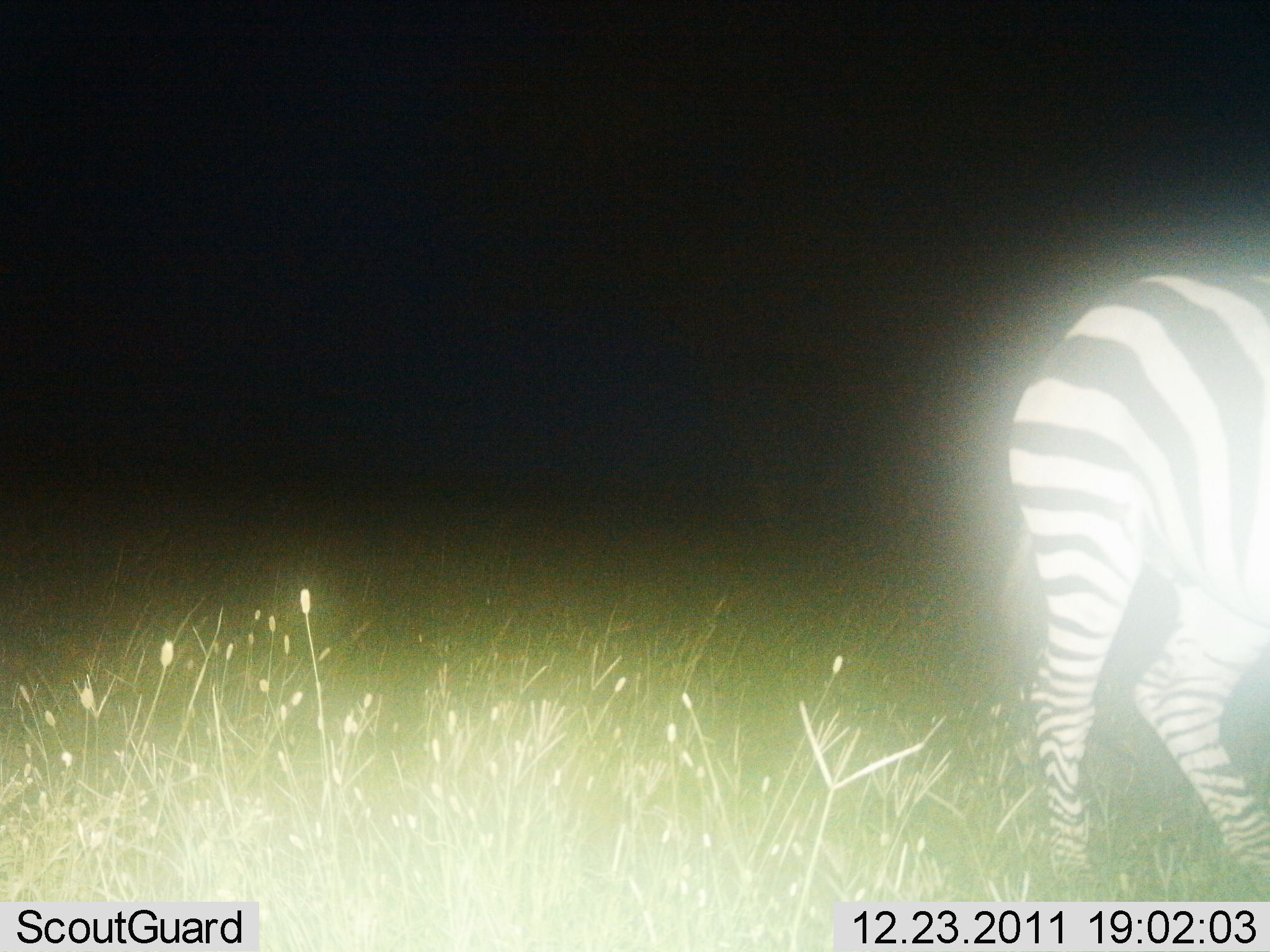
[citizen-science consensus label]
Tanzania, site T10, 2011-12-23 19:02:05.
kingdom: Animalia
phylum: Chordata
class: Mammalia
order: Perissodactyla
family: Equidae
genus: Equus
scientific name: Equus quagga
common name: plains zebra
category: zebra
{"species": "zebra (plains zebra) (Equus quagga)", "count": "1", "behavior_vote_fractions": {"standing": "70%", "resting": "0%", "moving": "30%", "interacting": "0%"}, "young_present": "0%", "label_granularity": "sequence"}